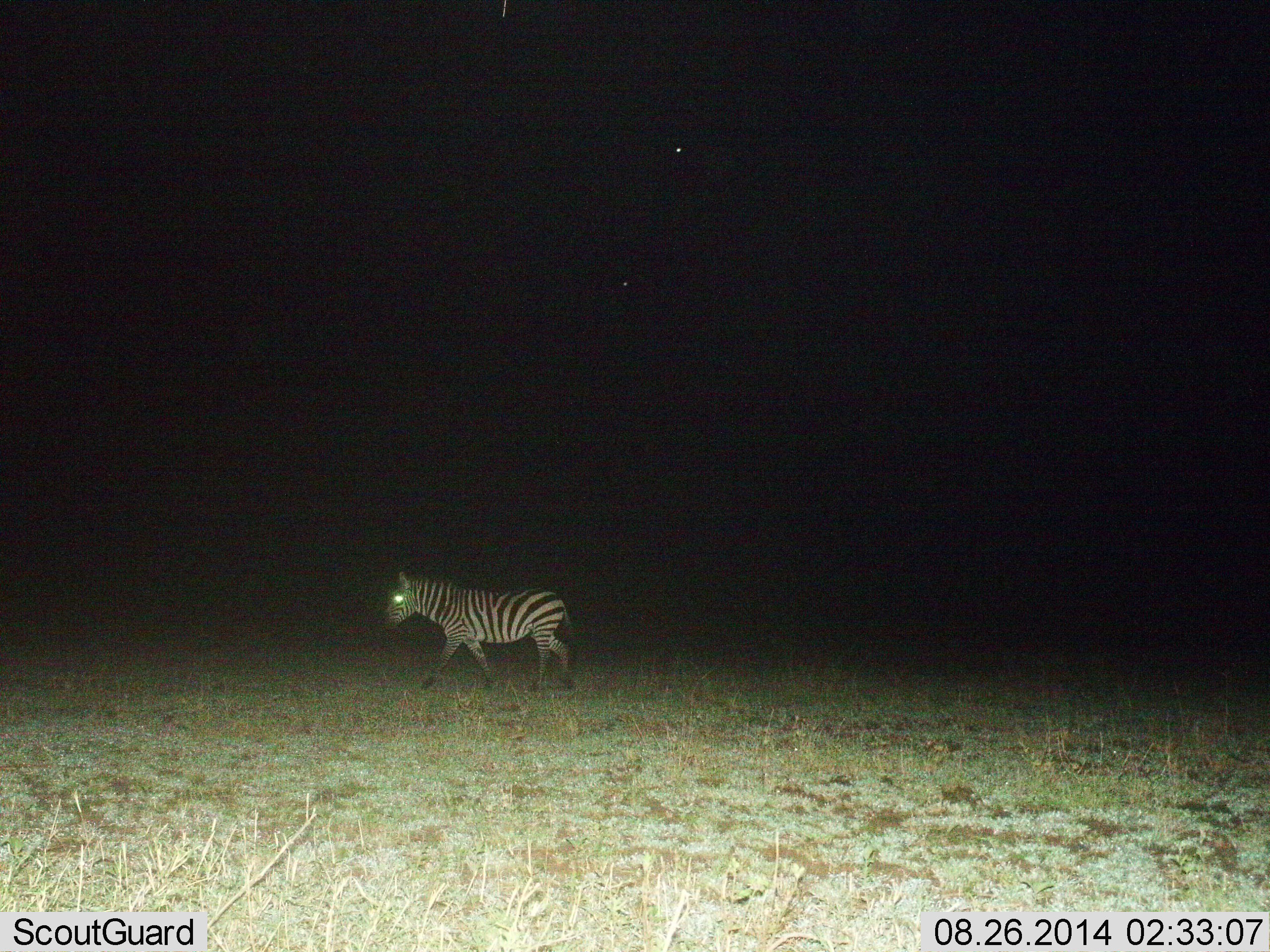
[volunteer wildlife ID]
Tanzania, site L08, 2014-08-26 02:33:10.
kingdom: Animalia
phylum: Chordata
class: Mammalia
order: Perissodactyla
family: Equidae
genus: Equus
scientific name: Equus quagga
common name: plains zebra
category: zebra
Zebra (plains zebra) (Equus quagga), count 1. Behavior (volunteer vote fractions): standing 0%, resting 0%, moving 100%, interacting 0%. Young present (vote fraction): 0%. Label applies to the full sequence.